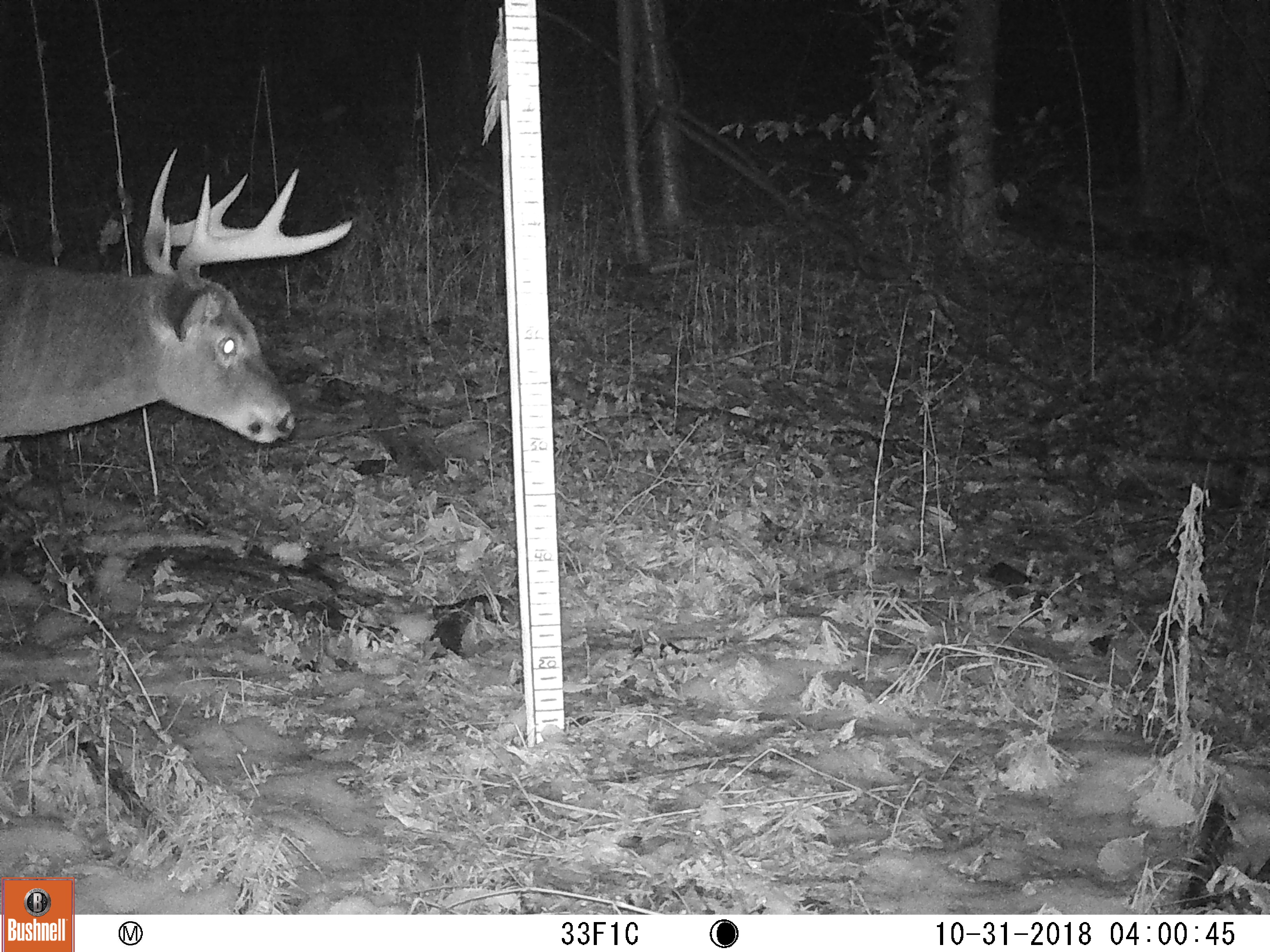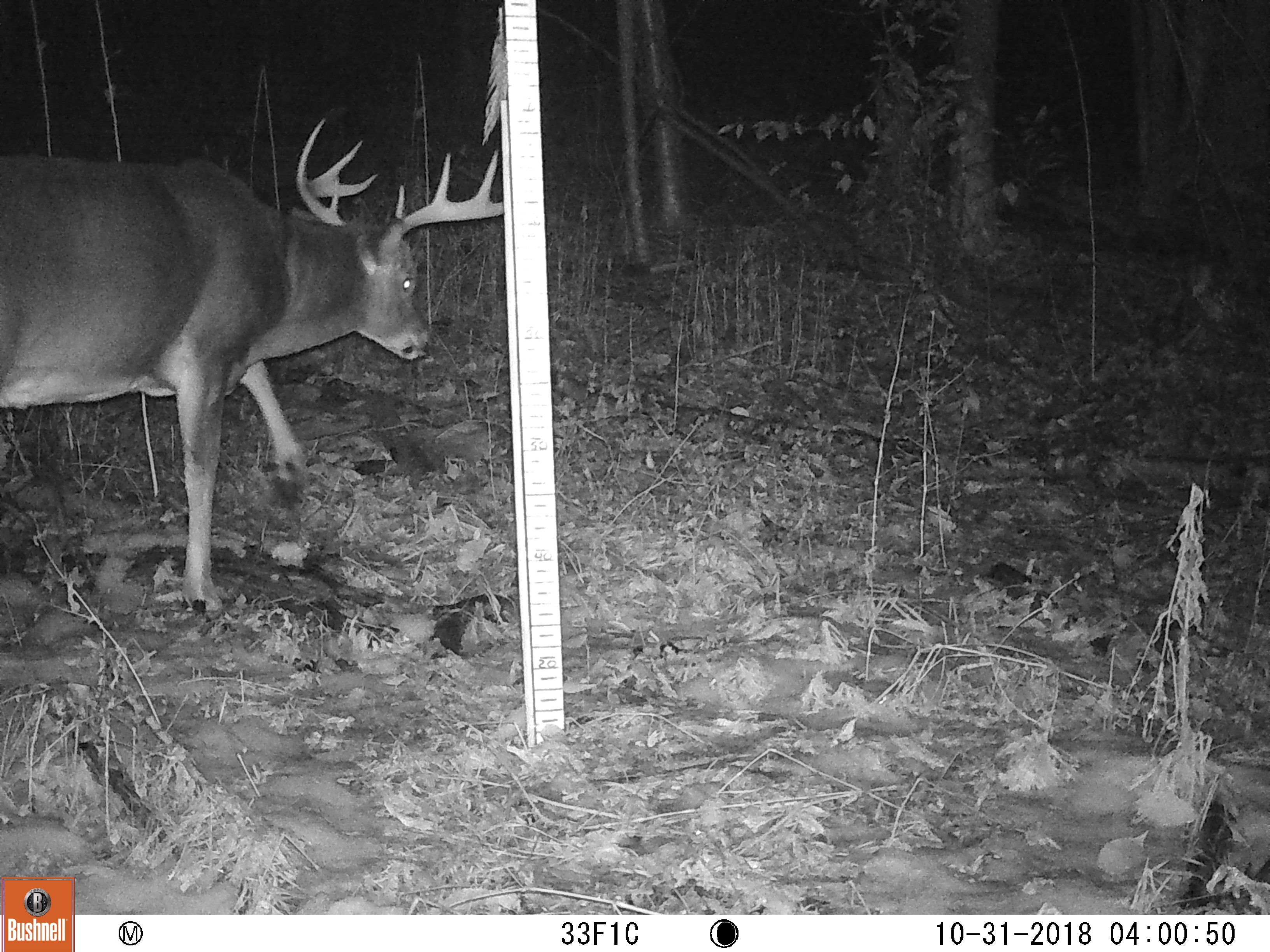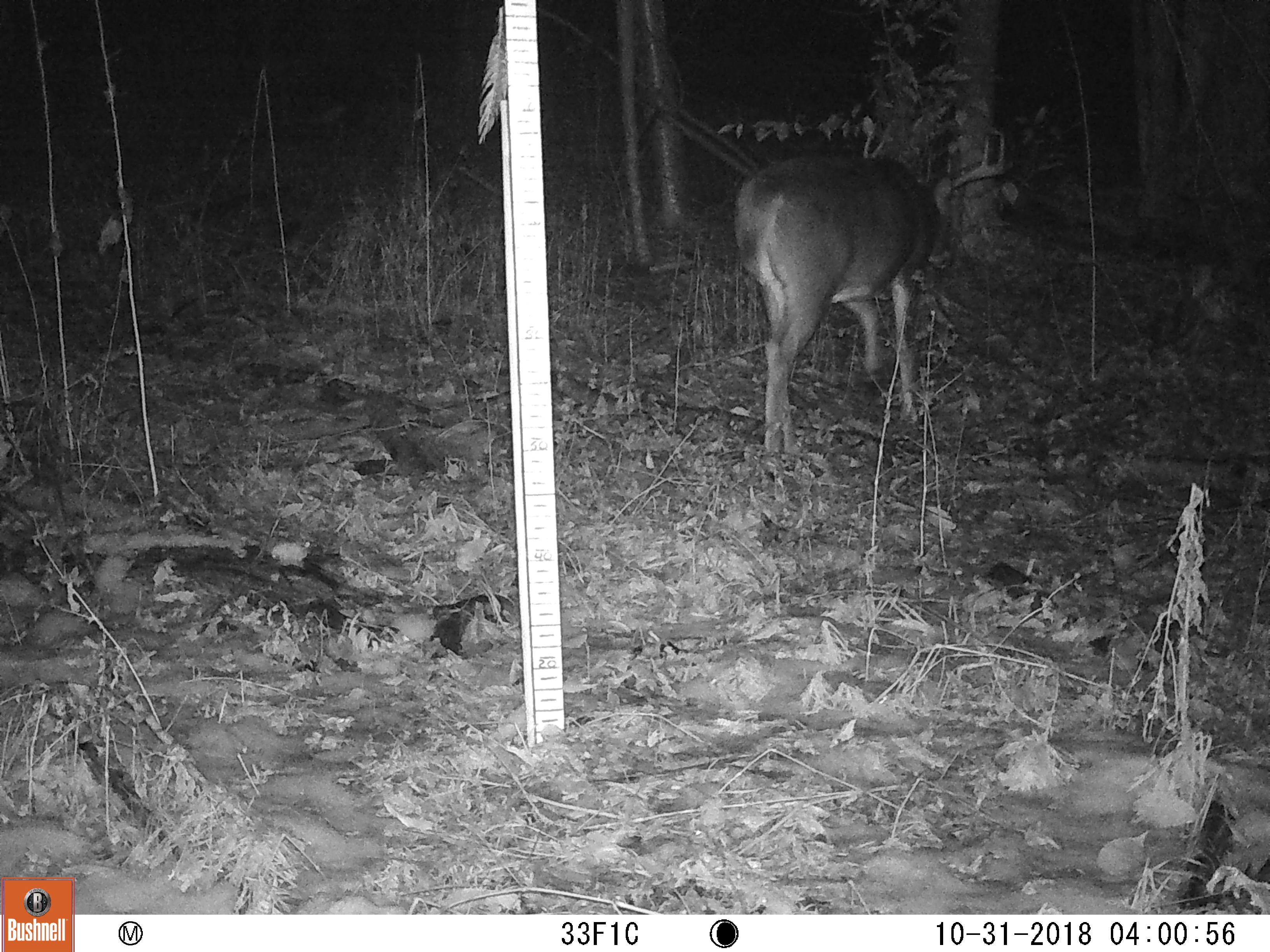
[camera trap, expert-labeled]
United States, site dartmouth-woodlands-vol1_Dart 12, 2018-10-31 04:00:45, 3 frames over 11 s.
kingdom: Animalia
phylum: Chordata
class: Mammalia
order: Artiodactyla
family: Cervidae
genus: Odocoileus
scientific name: Odocoileus virginianus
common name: white-tailed deer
White-tailed deer (Odocoileus virginianus).